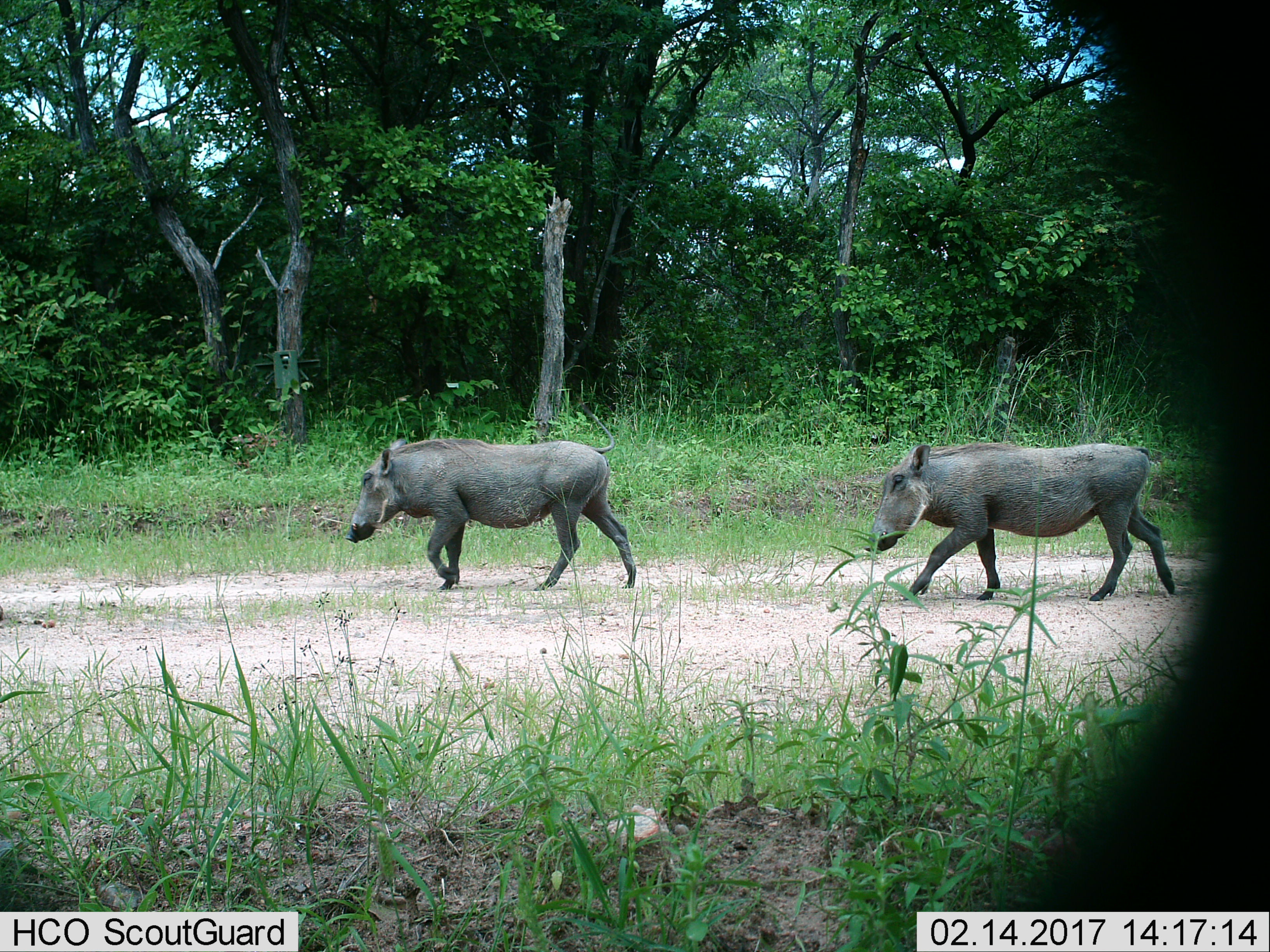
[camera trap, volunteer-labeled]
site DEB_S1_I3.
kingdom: Animalia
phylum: Chordata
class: Mammalia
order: Artiodactyla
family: Suidae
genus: Phacochoerus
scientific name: Phacochoerus africanus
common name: warthog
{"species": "warthog (Phacochoerus africanus)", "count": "2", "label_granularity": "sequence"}